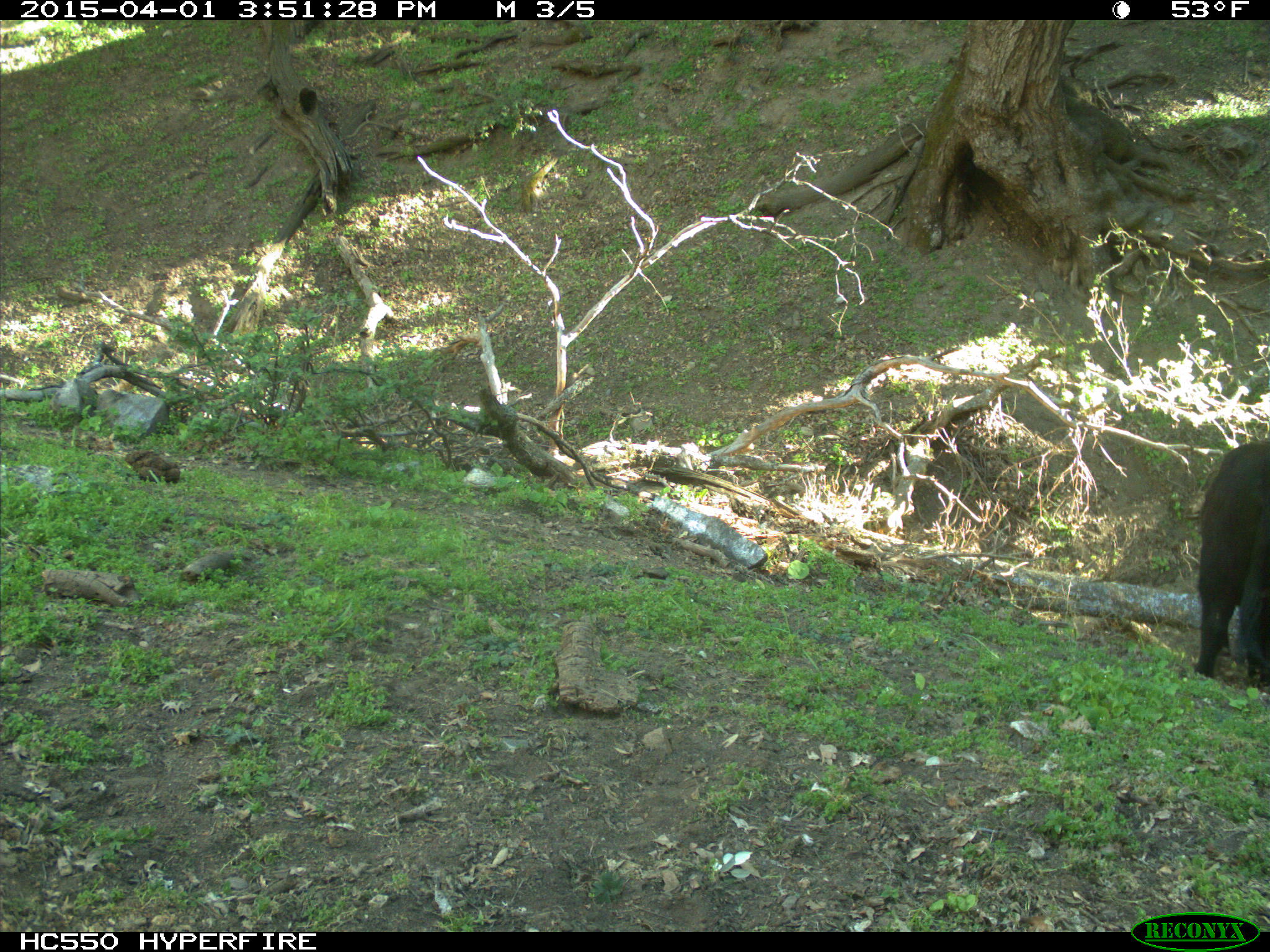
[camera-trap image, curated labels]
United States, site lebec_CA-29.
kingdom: Animalia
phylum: Chordata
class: Mammalia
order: Artiodactyla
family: Bovidae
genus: Bos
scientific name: Bos taurus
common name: domestic cow